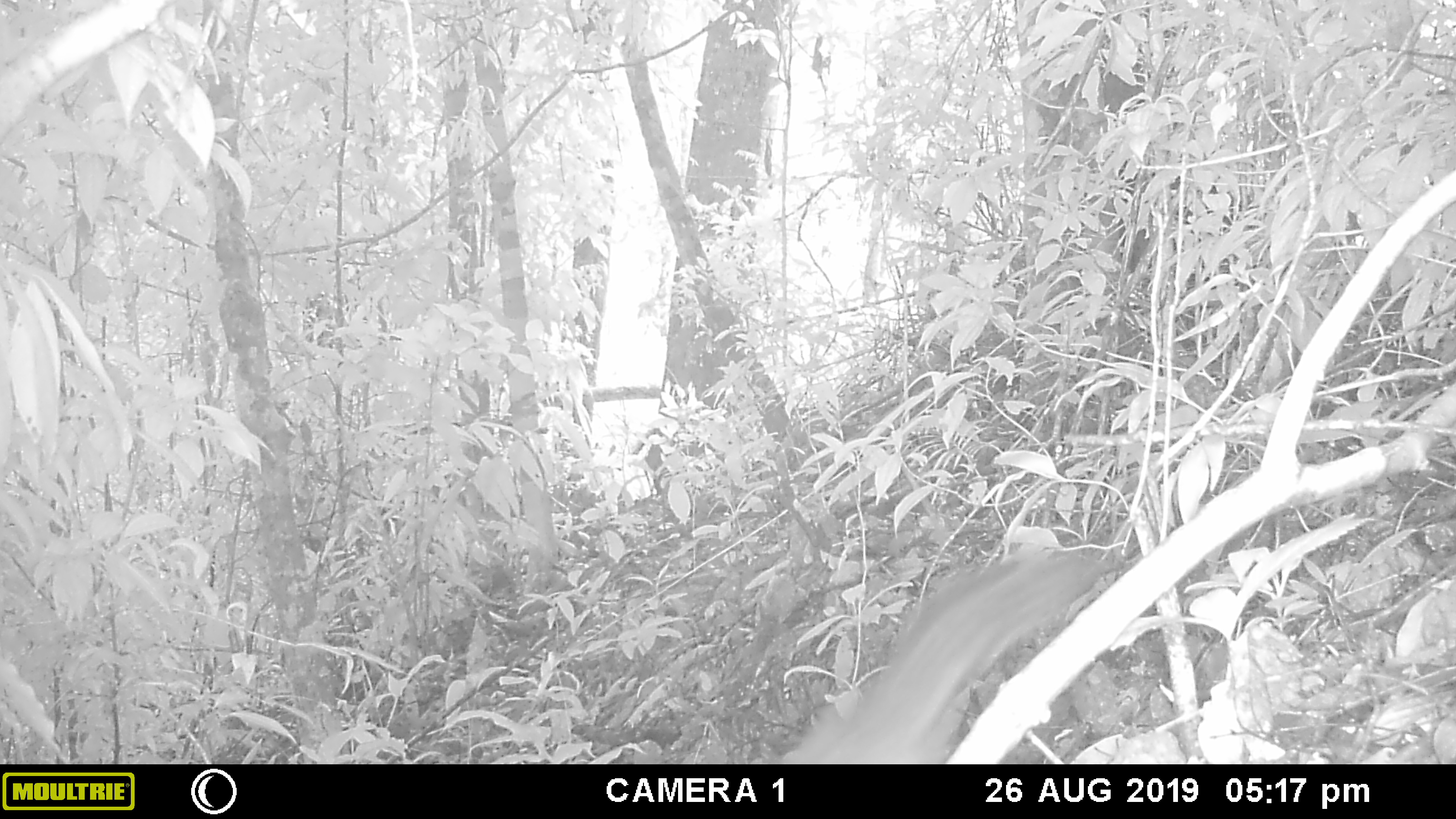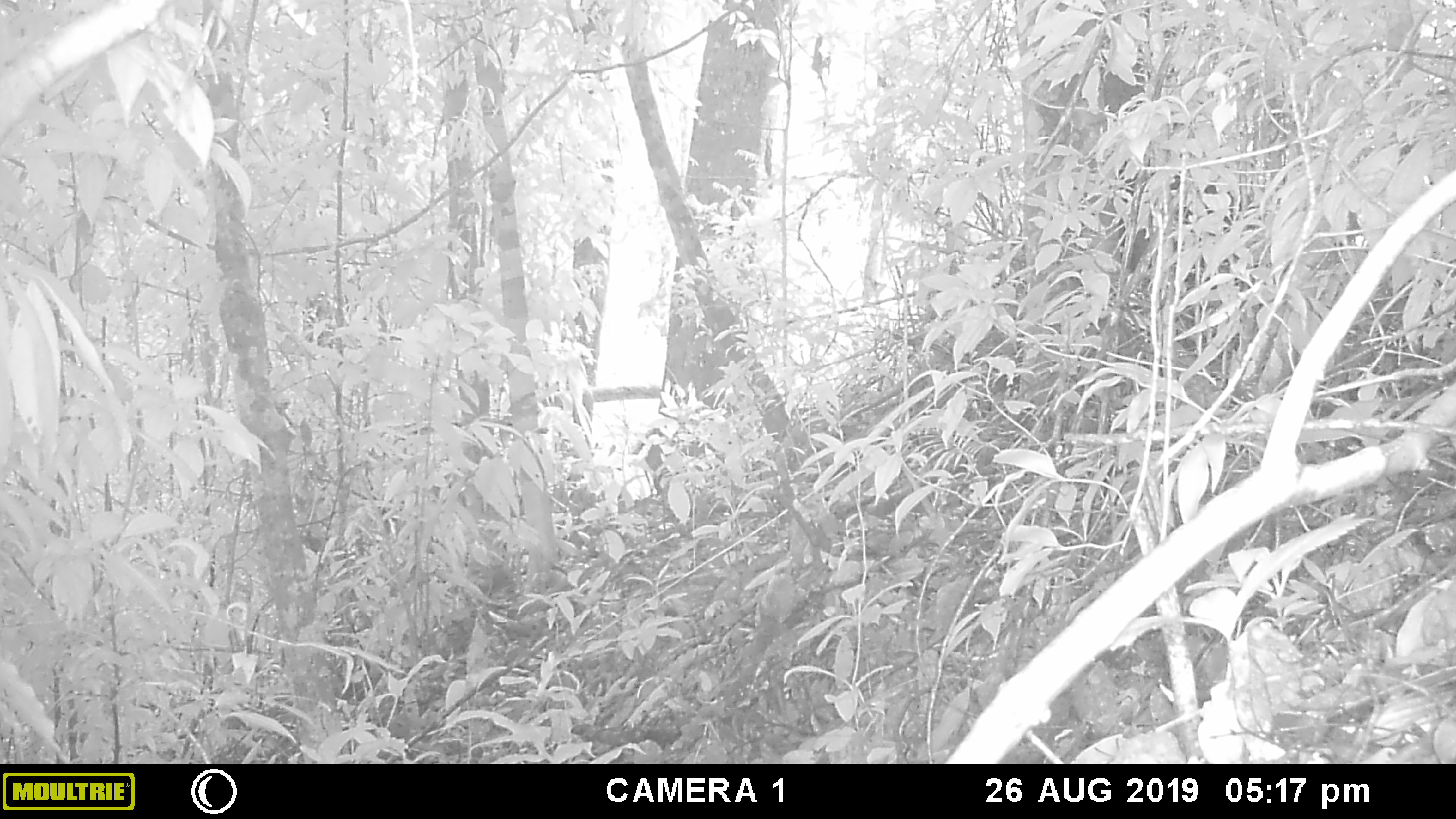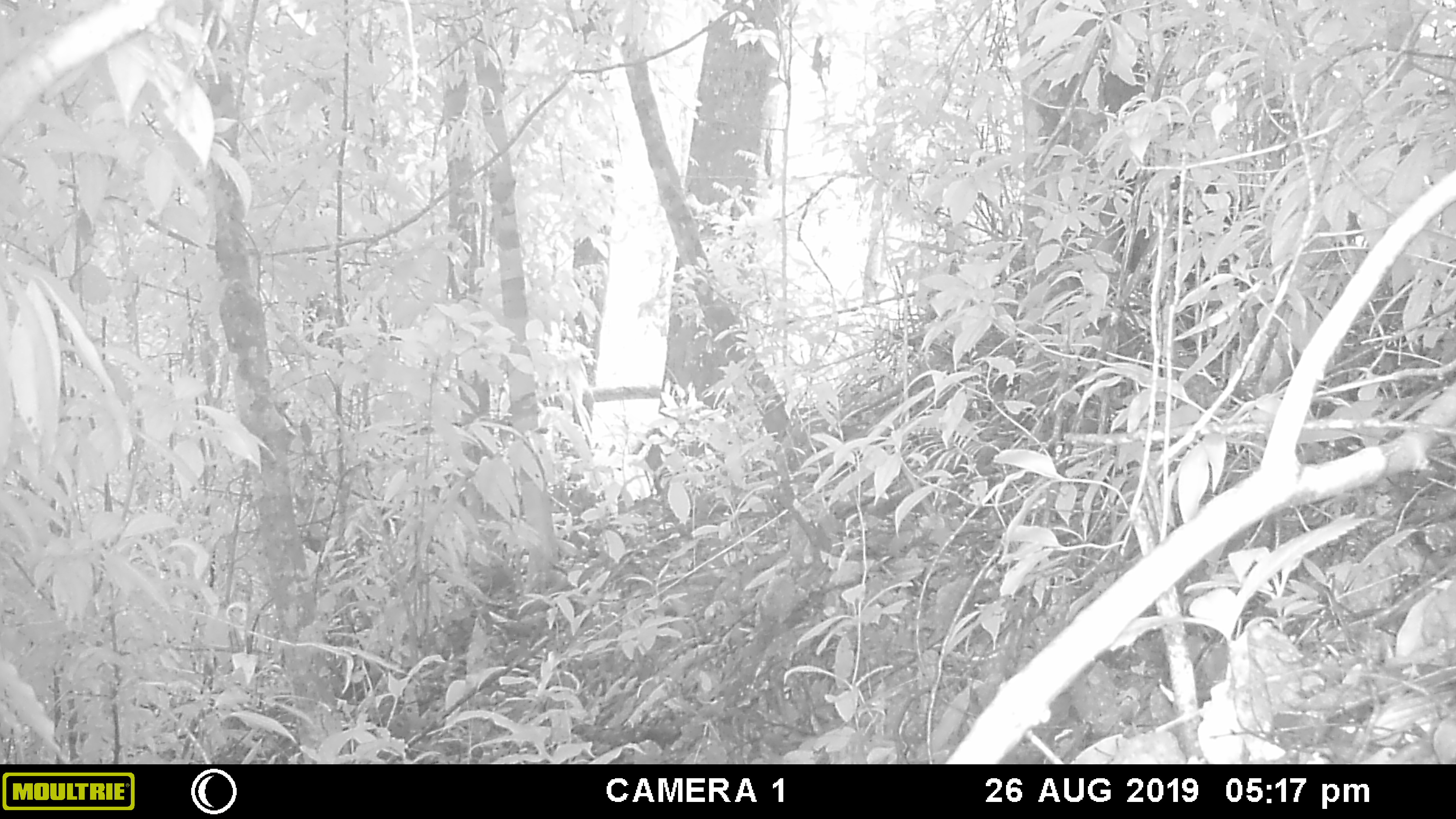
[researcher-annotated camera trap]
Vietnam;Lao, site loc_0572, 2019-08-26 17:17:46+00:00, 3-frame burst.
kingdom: Animalia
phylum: Chordata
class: Mammalia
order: Rodentia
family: Sciuridae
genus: Dremomys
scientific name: Dremomys rufigenis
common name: red-cheeked squirrel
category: red cheeked squirrel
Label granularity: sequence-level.